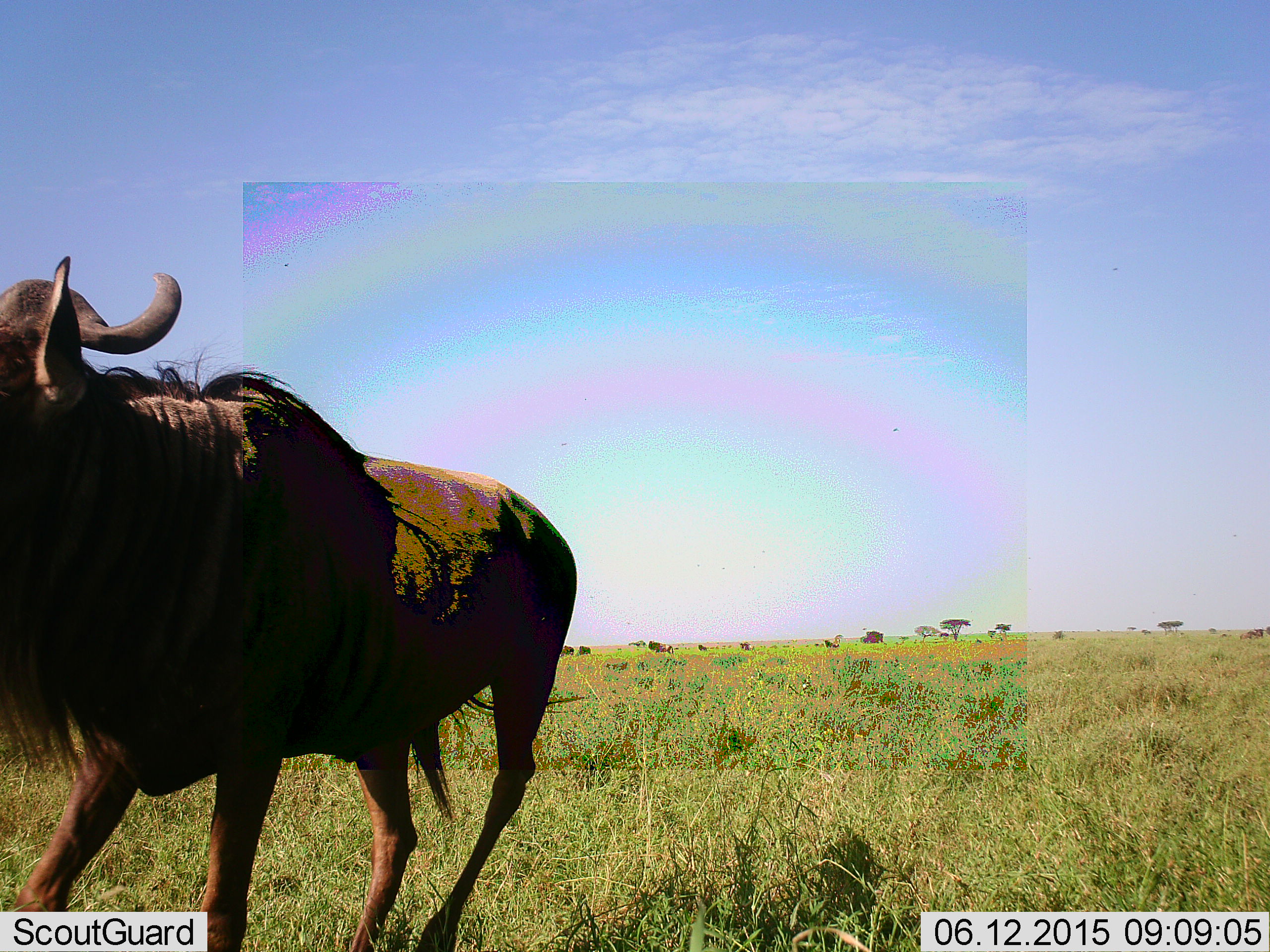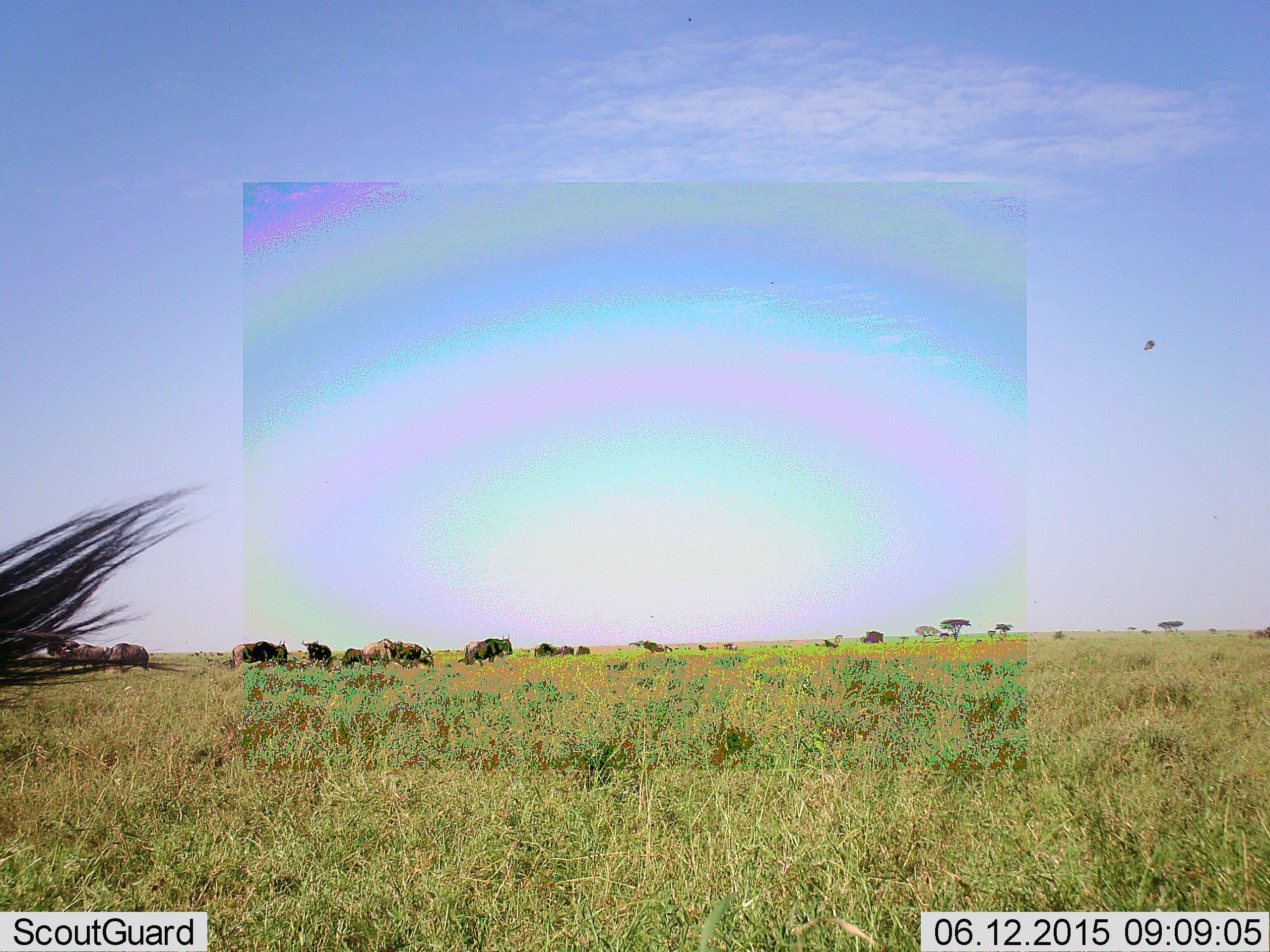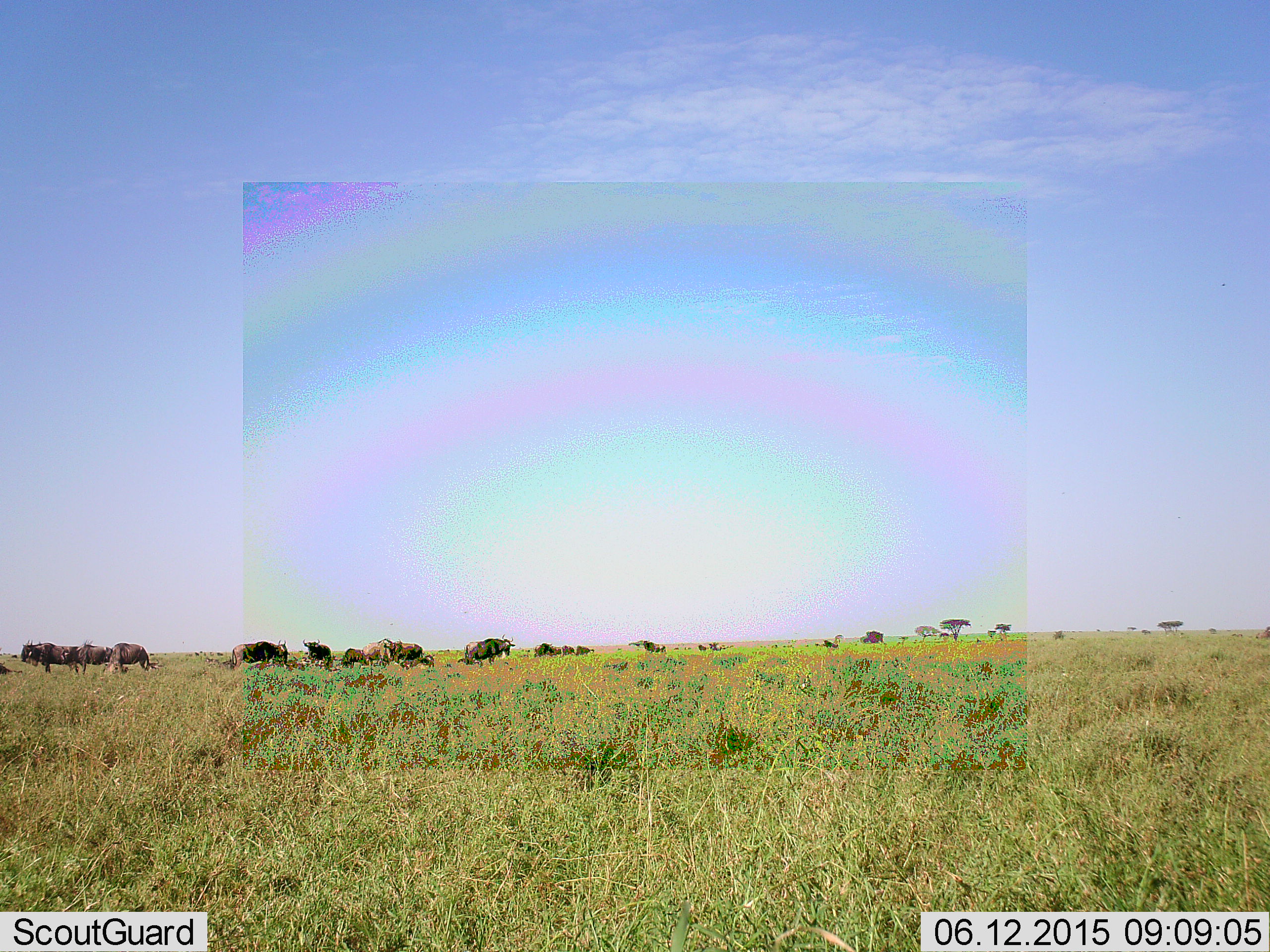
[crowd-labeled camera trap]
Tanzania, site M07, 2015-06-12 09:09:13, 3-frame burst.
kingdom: Animalia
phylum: Chordata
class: Mammalia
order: Artiodactyla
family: Bovidae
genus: Connochaetes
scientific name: Connochaetes taurinus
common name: blue wildebeest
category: wildebeest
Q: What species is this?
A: Wildebeest (blue wildebeest) (Connochaetes taurinus).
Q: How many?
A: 11-50.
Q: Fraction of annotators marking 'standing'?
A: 75%.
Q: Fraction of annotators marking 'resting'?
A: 8%.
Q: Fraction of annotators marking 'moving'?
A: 83%.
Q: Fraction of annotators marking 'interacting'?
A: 8%.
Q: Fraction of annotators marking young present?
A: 8%.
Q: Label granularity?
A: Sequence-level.